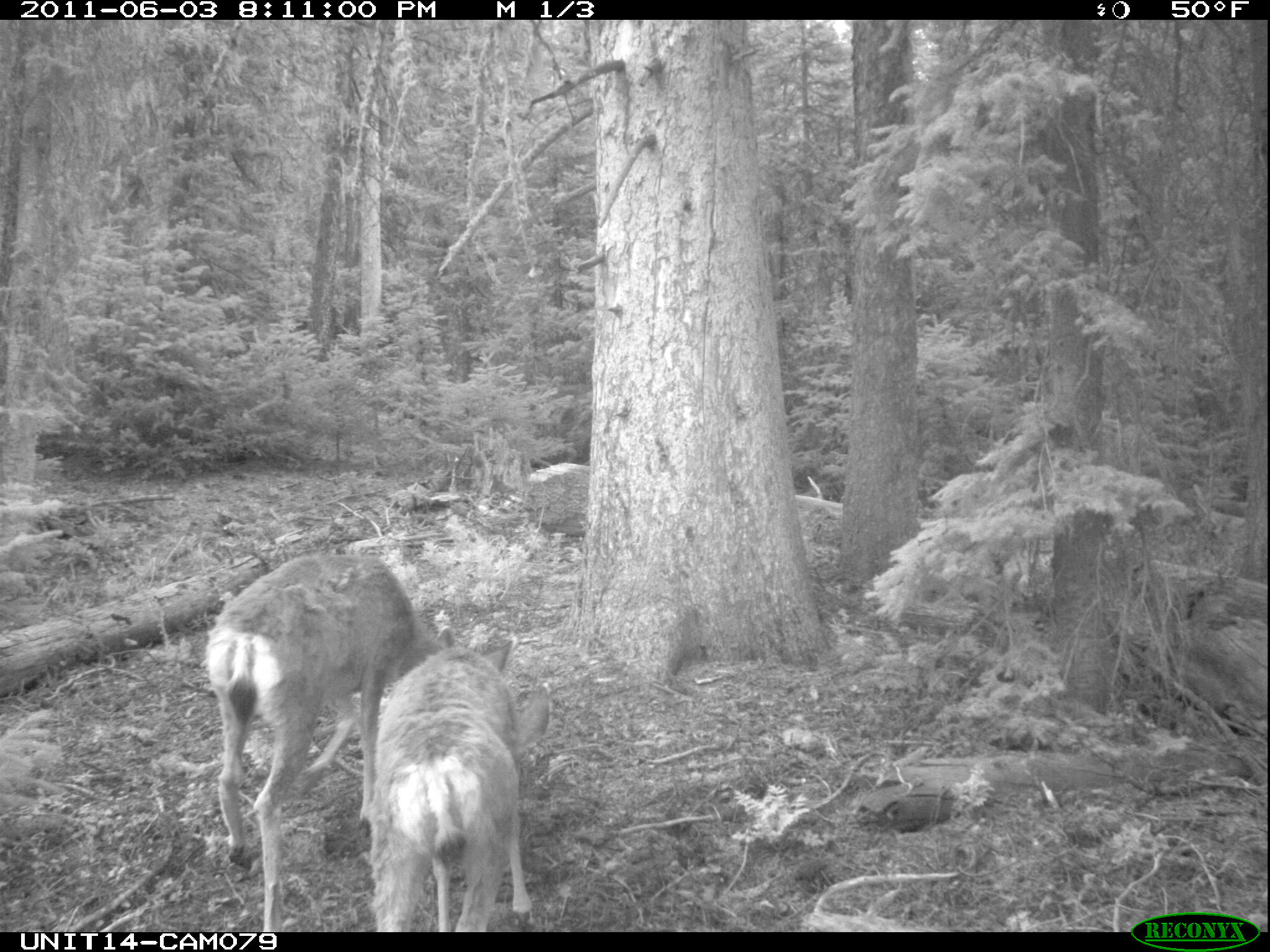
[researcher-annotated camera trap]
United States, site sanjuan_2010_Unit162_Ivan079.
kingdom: Animalia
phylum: Chordata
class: Mammalia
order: Artiodactyla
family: Cervidae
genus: Odocoileus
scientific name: Odocoileus hemionus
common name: mule deer